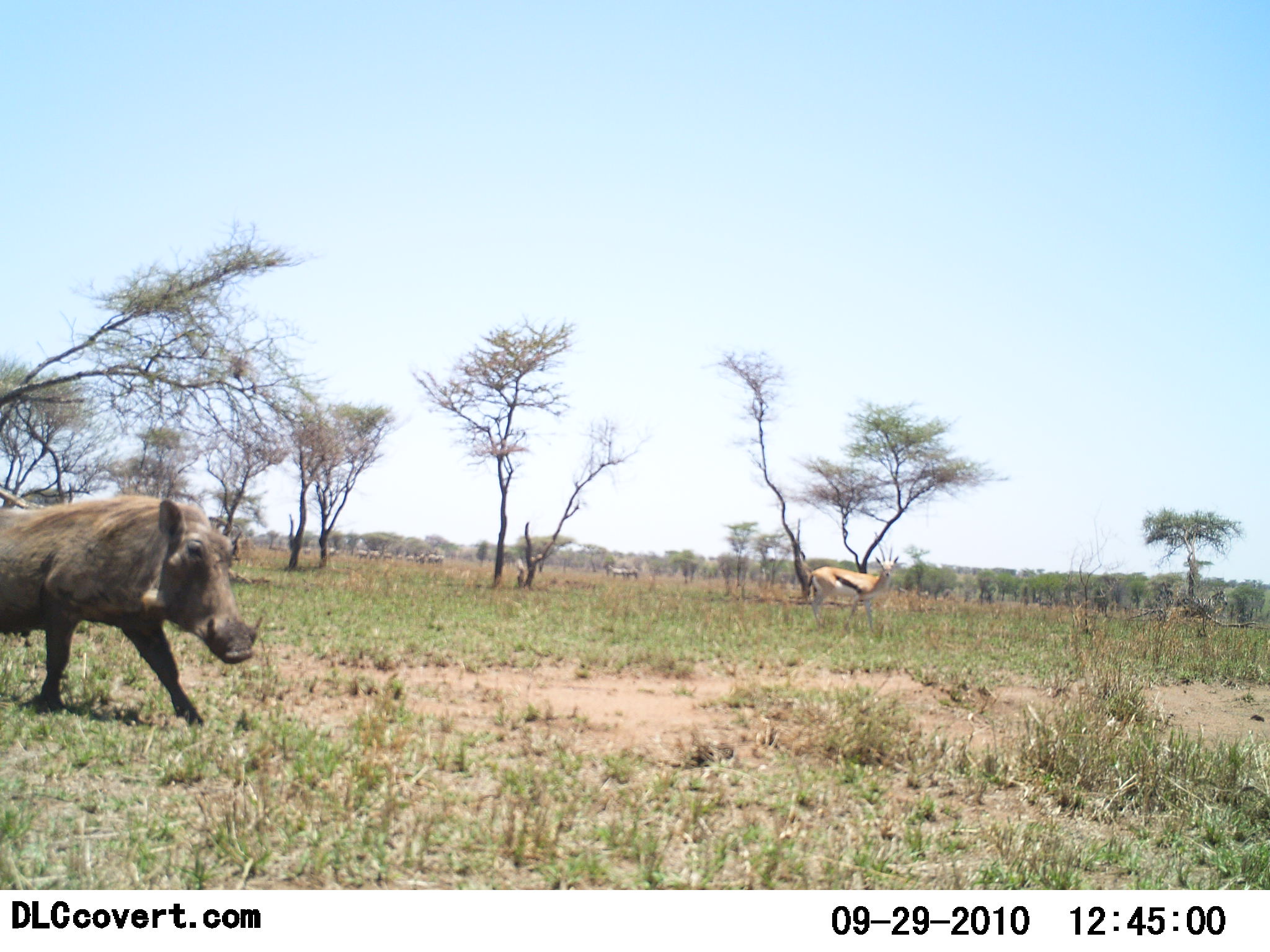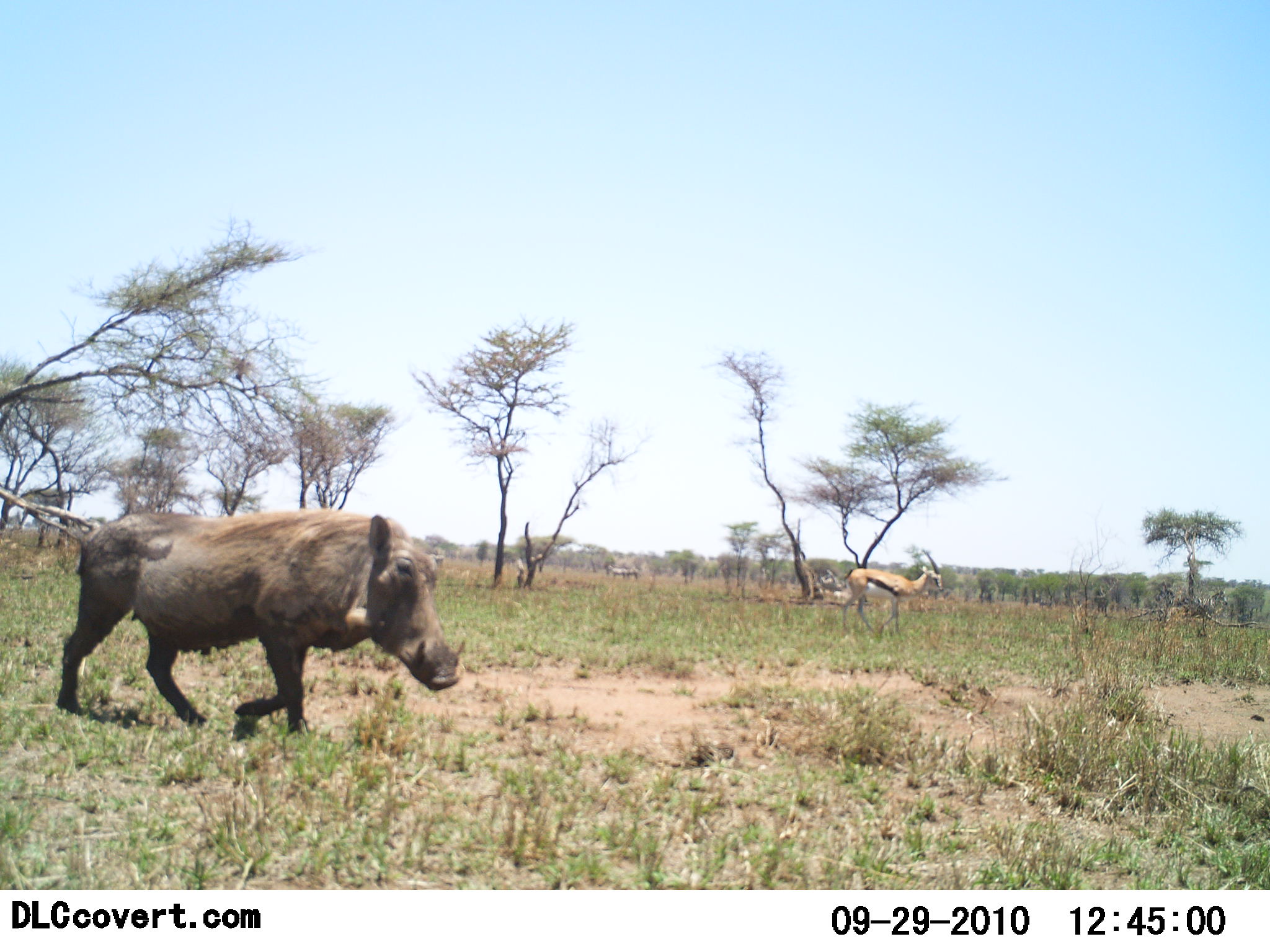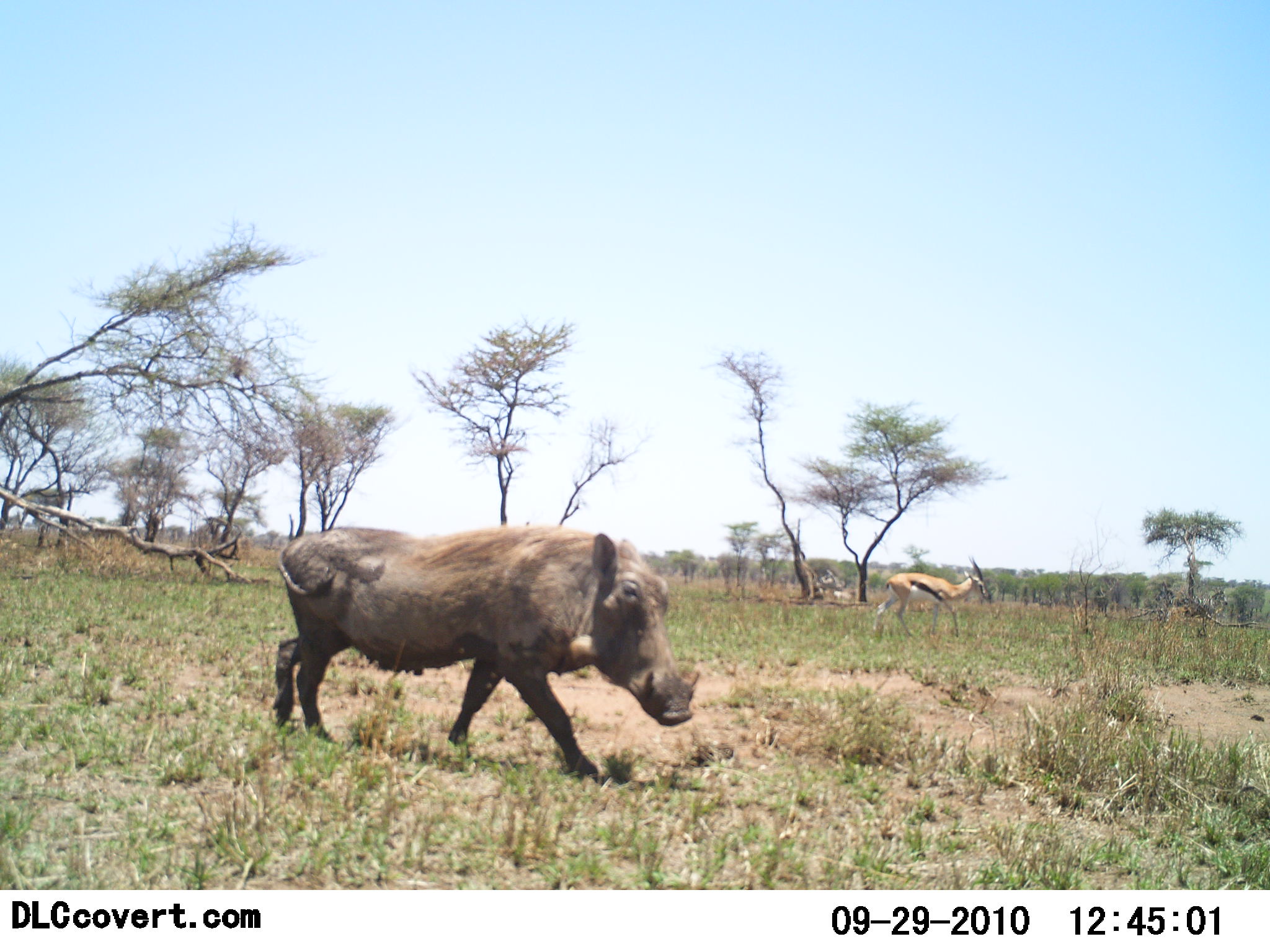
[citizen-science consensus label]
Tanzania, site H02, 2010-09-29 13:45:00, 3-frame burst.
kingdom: Animalia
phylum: Chordata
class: Mammalia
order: Artiodactyla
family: Bovidae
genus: Eudorcas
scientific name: Eudorcas thomsonii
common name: thomson's gazelle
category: gazellethomsons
Gazellethomsons (thomson's gazelle) (Eudorcas thomsonii), count 1. Behavior (volunteer vote fractions): standing 21%, resting 0%, moving 79%, interacting 0%. Young present (vote fraction): 0%. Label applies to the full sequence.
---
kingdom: Animalia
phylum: Chordata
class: Mammalia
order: Artiodactyla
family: Suidae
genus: Phacochoerus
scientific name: Phacochoerus africanus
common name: warthog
Warthog (Phacochoerus africanus), count 1. Behavior (volunteer vote fractions): standing 0%, resting 0%, moving 100%, interacting 0%. Young present (vote fraction): 0%. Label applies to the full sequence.